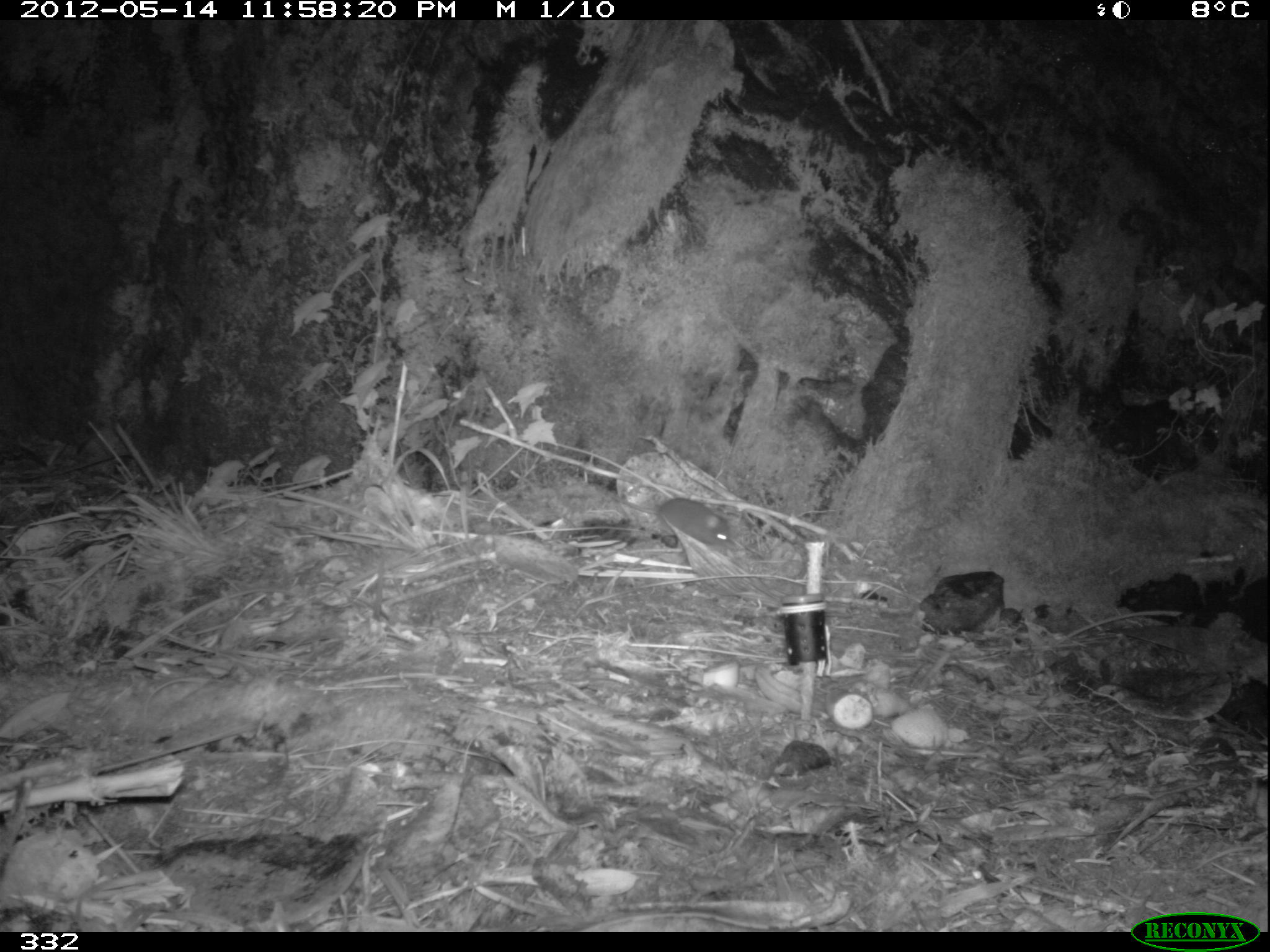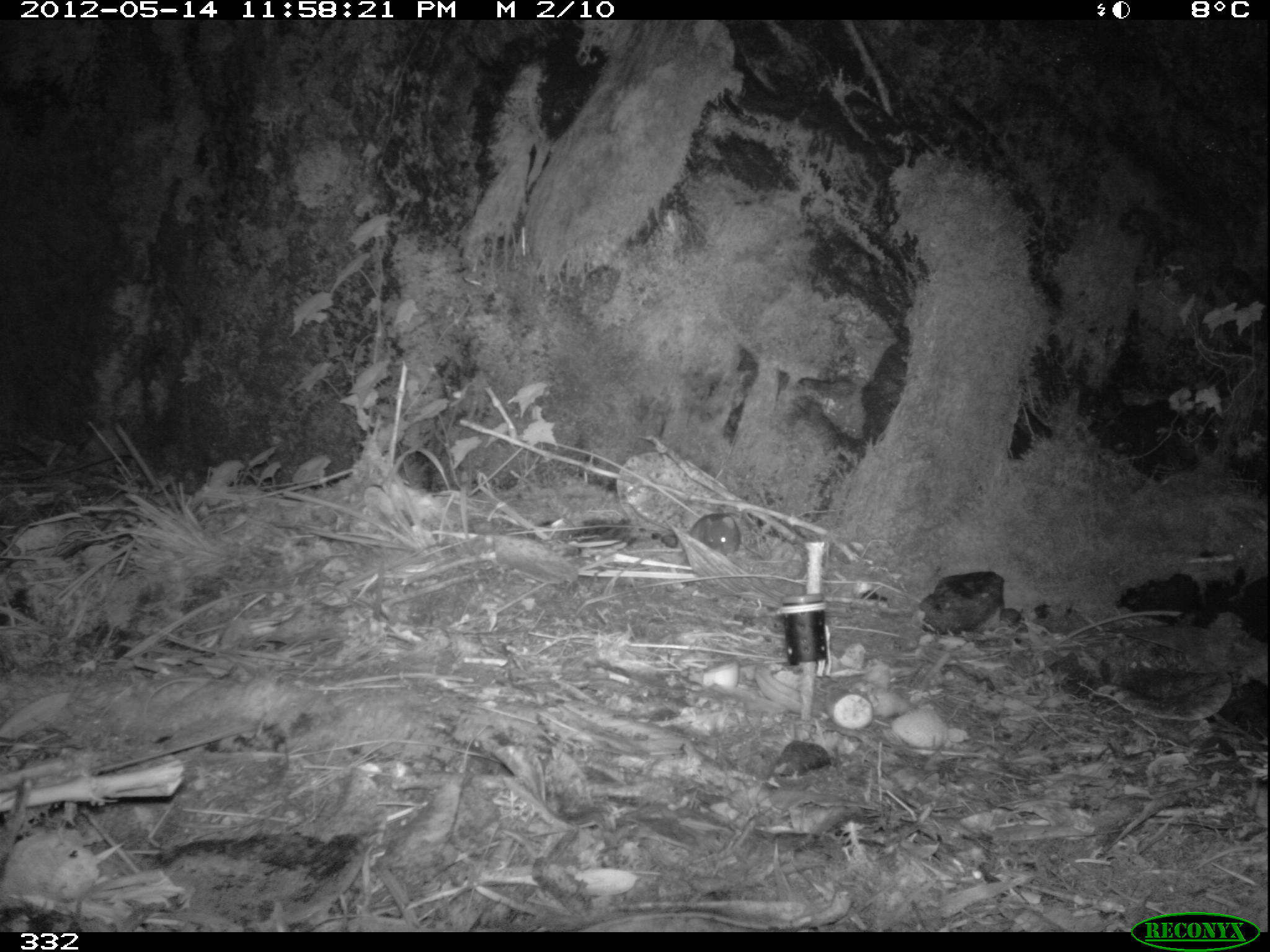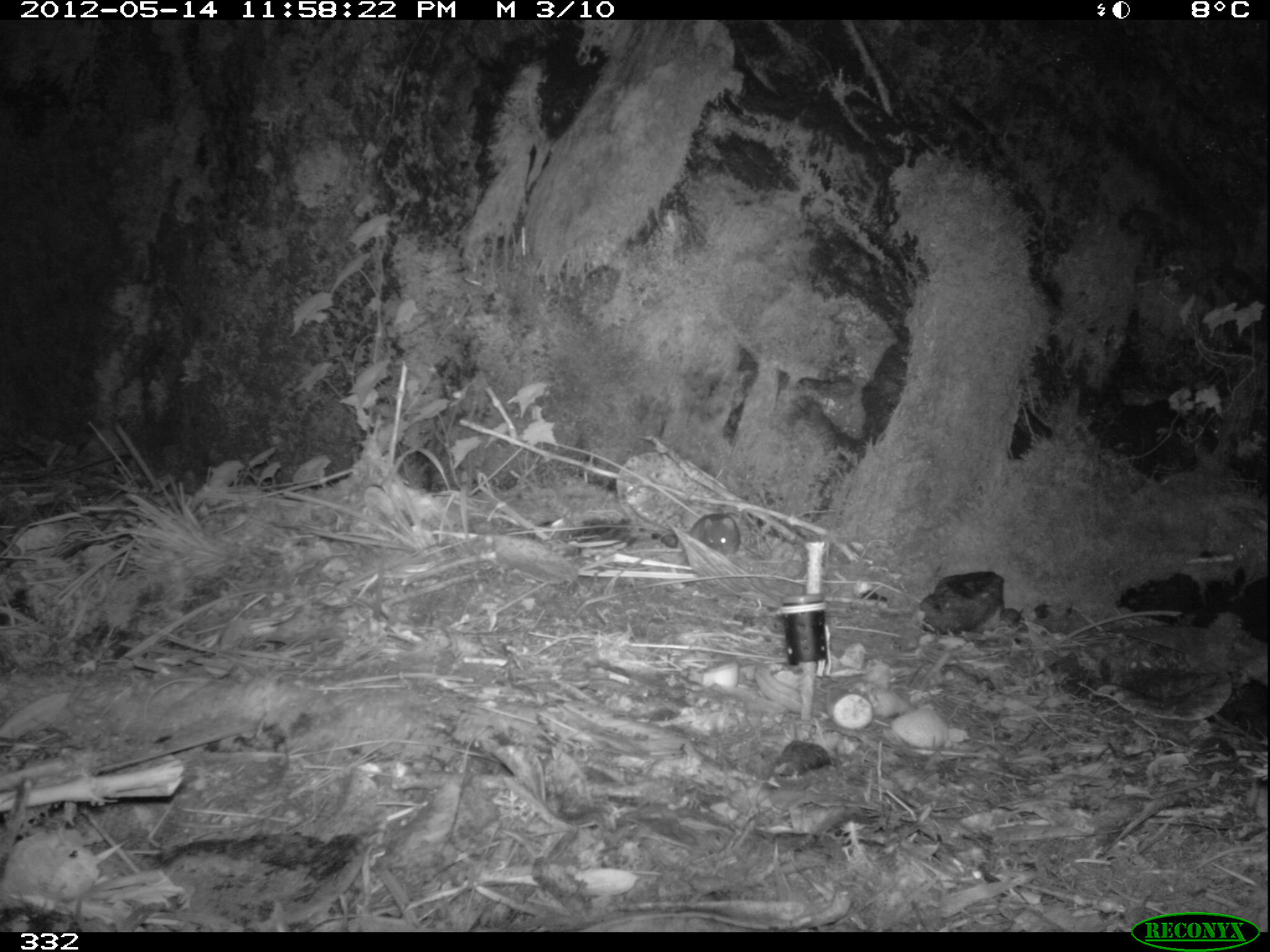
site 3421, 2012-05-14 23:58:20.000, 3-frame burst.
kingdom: Animalia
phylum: Chordata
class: Mammalia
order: Rodentia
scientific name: Rodentia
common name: rodents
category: unknown rodent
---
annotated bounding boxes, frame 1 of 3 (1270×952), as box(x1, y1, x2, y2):
unknown rodent: box(610, 495, 732, 548)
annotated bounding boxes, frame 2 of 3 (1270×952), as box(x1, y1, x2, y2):
unknown rodent: box(622, 502, 741, 557)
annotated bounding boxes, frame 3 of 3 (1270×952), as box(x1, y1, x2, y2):
unknown rodent: box(689, 513, 739, 555)